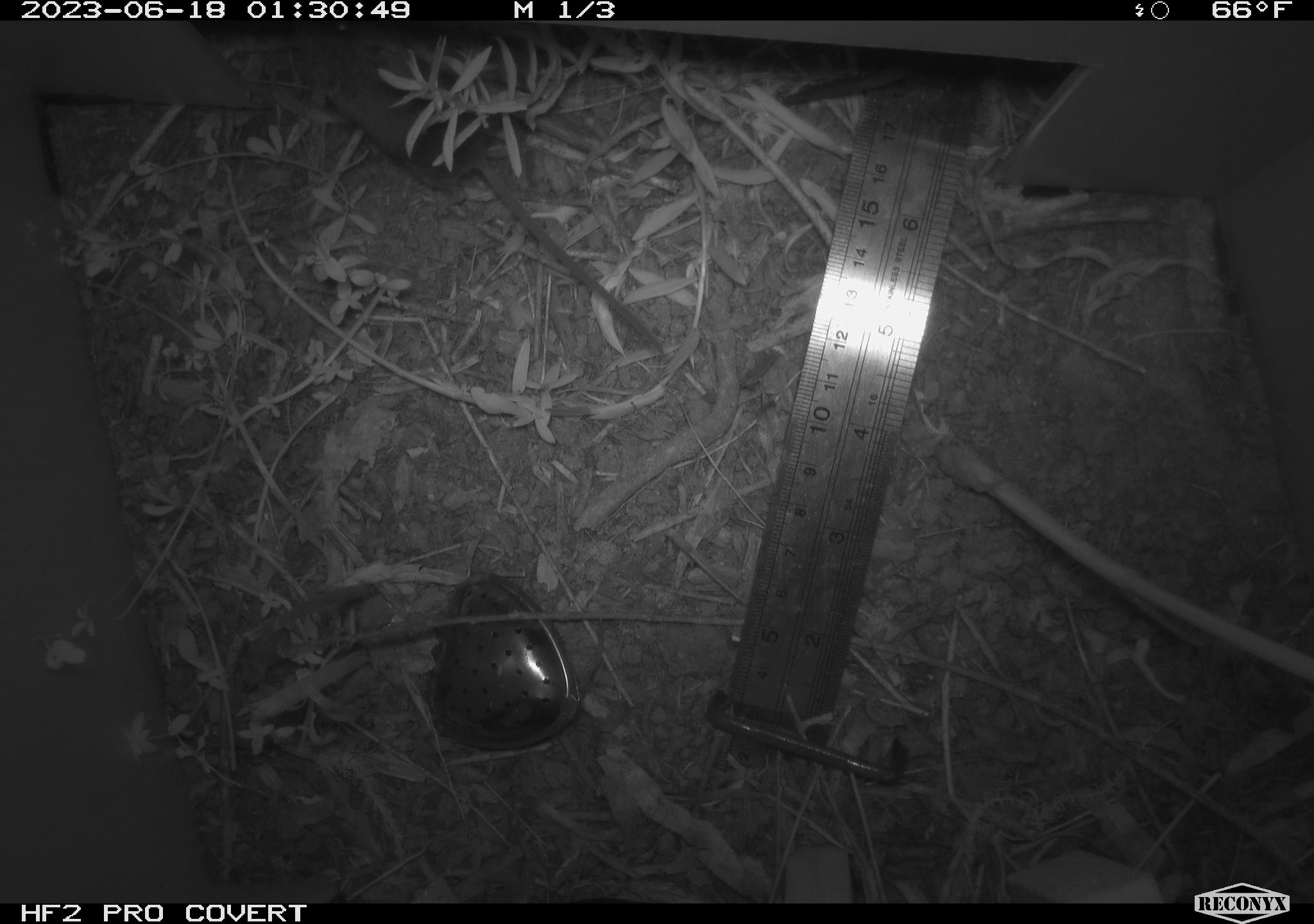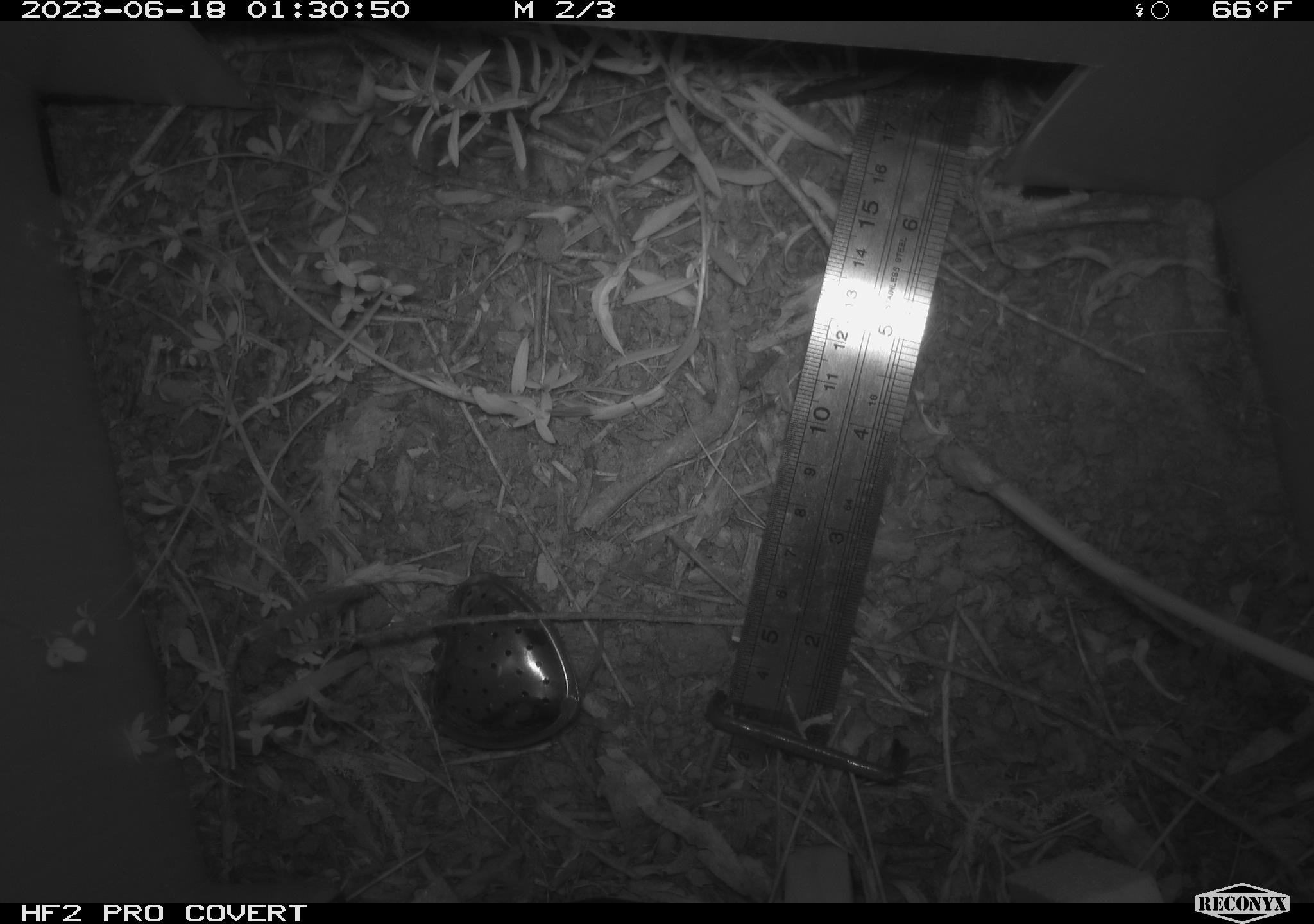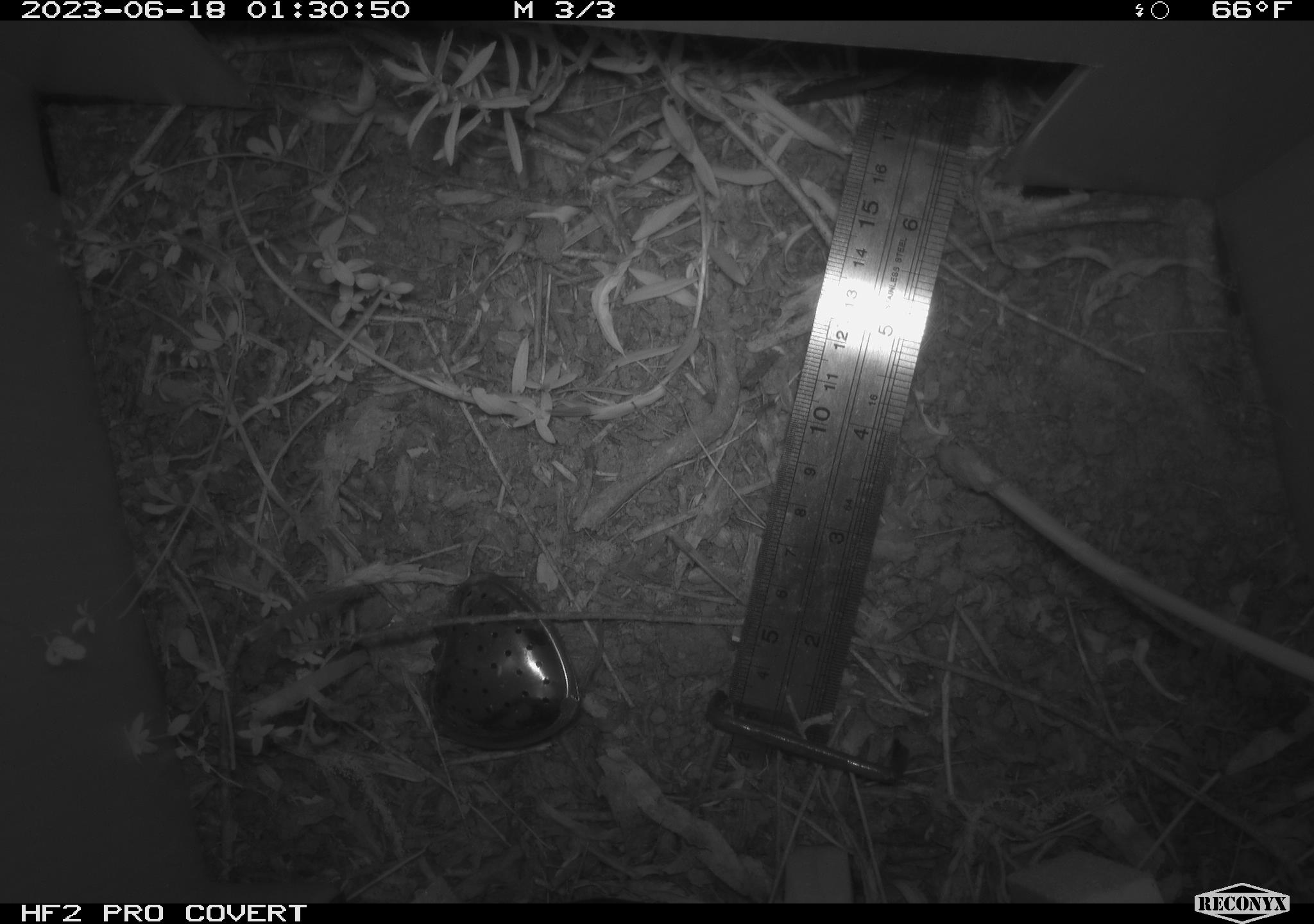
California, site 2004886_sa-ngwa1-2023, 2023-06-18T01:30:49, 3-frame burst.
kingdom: Animalia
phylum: Chordata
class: Mammalia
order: Rodentia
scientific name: Rodentia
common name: mouse species